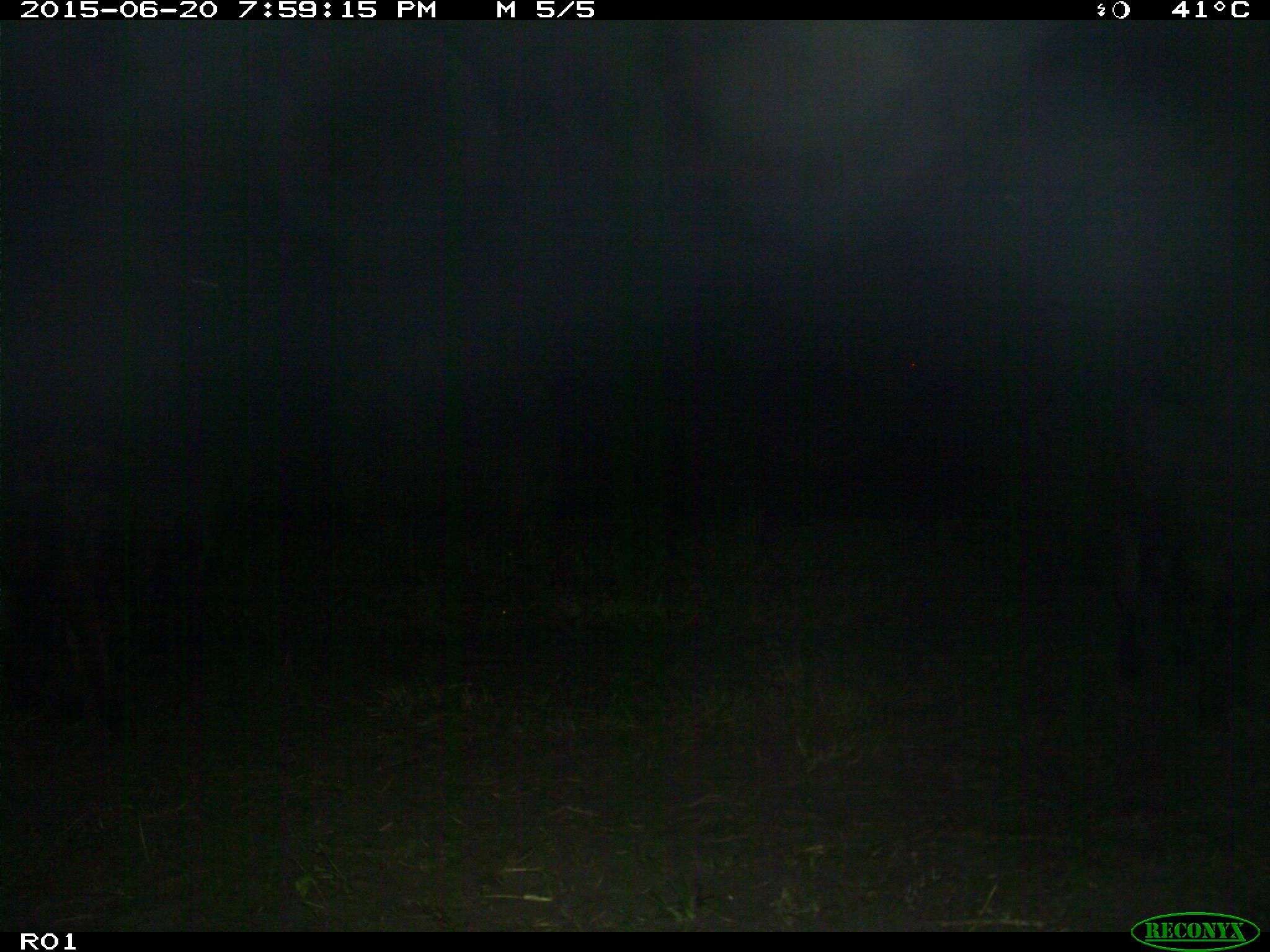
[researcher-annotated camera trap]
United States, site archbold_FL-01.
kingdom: Animalia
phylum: Chordata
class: Mammalia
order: Artiodactyla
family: Bovidae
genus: Bos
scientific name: Bos taurus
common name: domestic cow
Bos taurus (domestic cow).